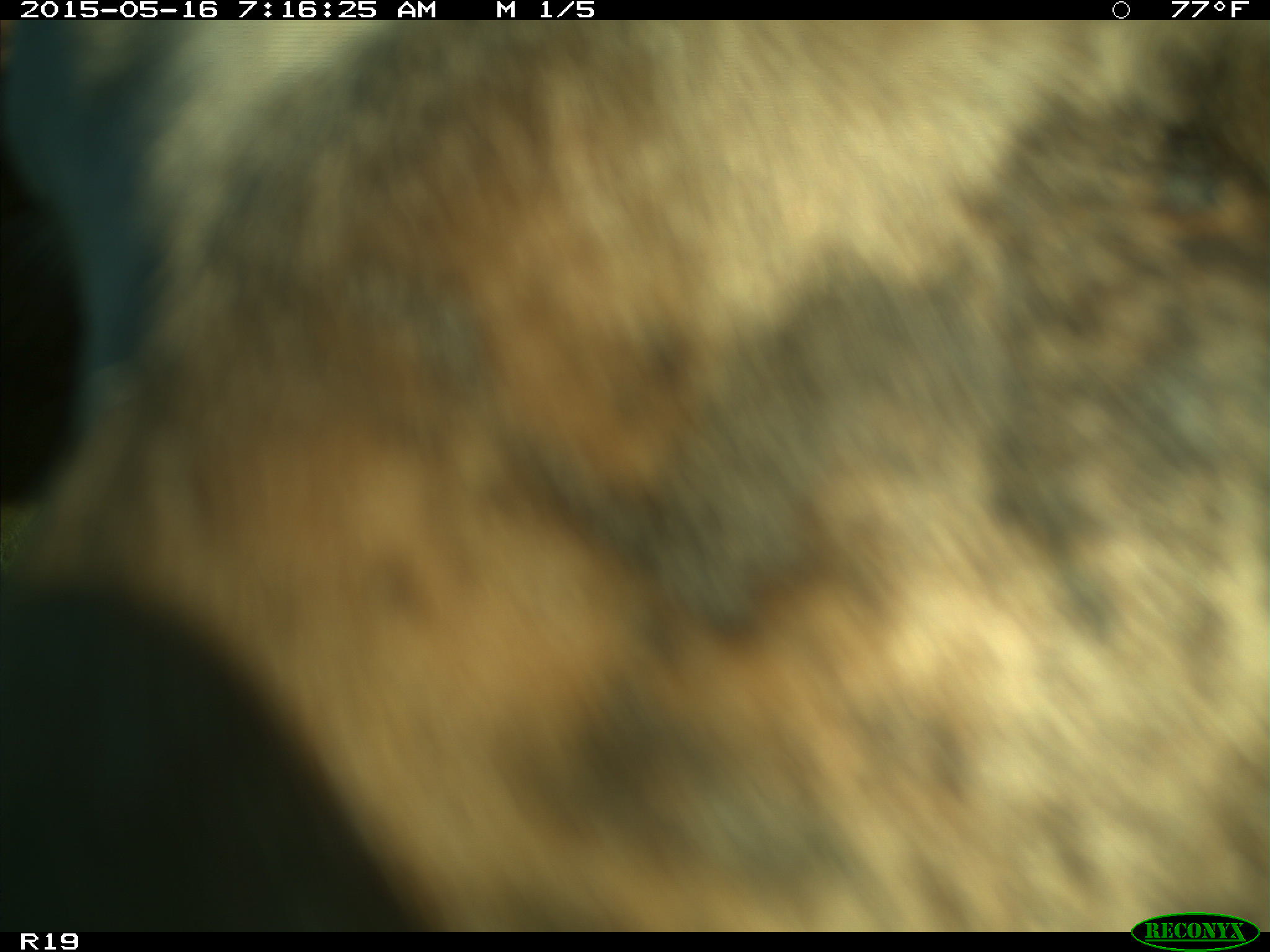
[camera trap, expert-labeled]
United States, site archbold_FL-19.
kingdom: Animalia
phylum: Chordata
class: Mammalia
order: Artiodactyla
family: Bovidae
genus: Bos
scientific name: Bos taurus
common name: domestic cow